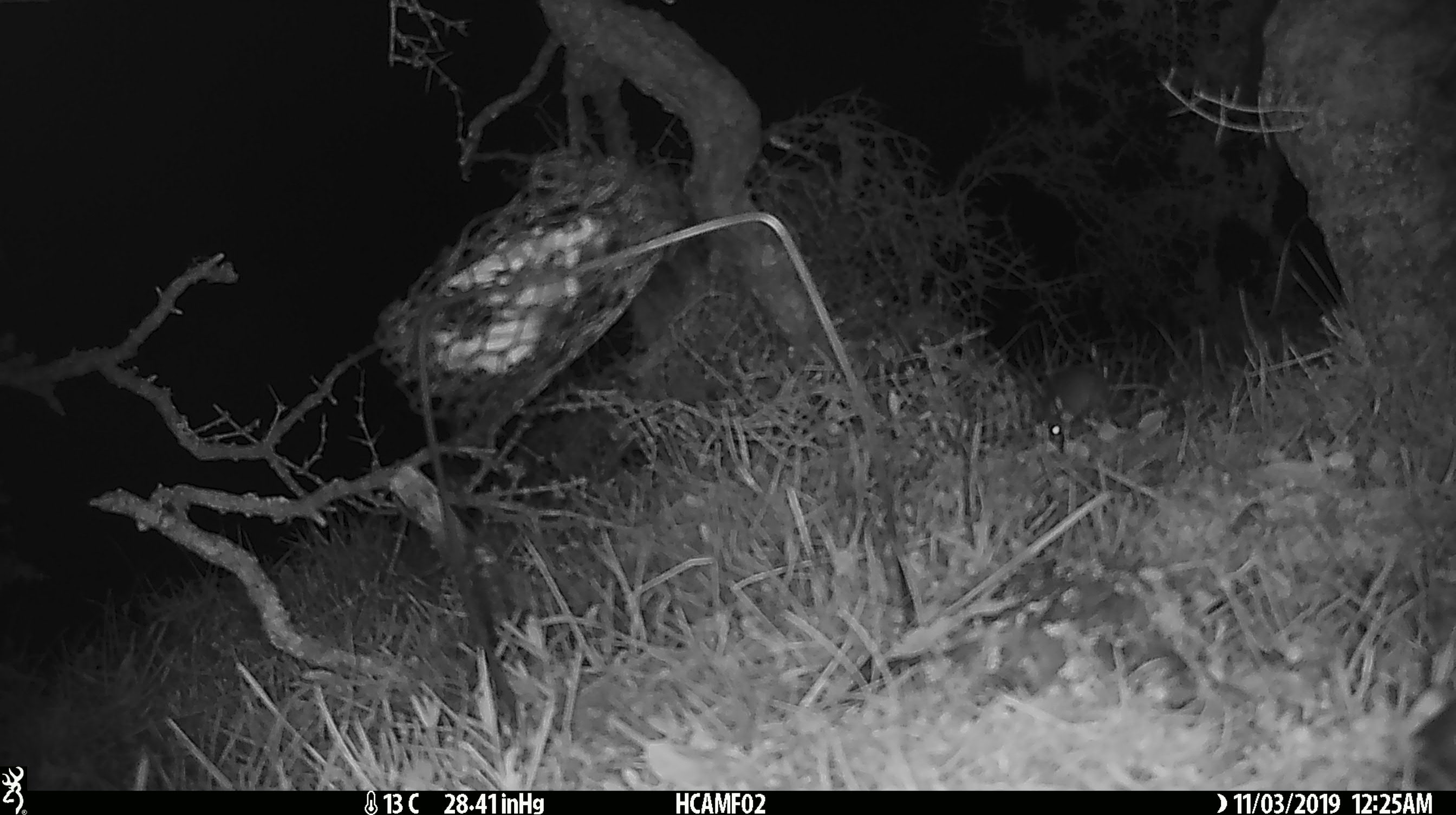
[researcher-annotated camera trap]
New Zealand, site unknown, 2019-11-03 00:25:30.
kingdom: Animalia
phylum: Chordata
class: Mammalia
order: Rodentia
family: Muridae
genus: Mus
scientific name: Mus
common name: mouse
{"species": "mouse (Mus)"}